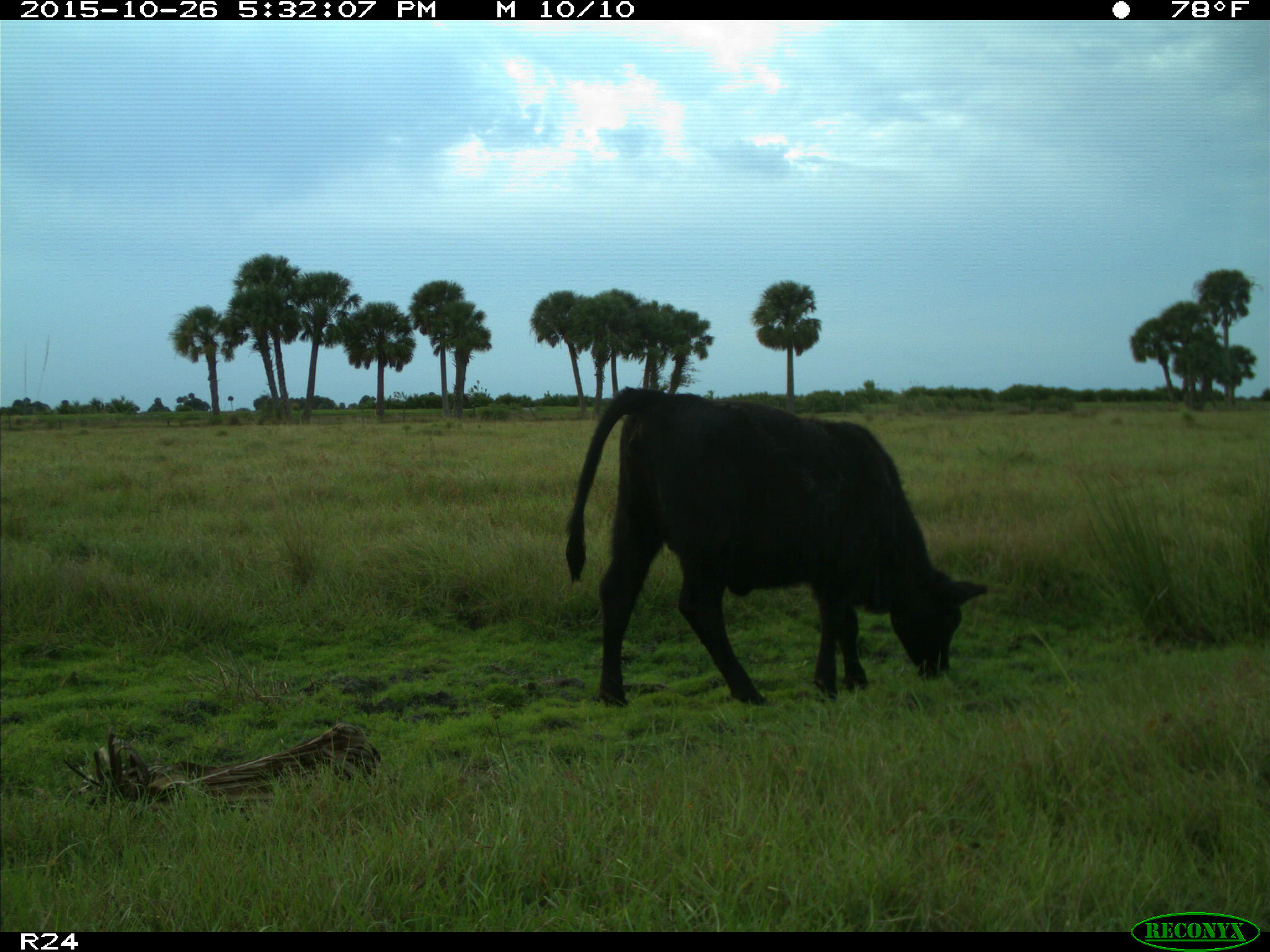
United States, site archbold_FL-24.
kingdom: Animalia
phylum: Chordata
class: Mammalia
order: Artiodactyla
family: Bovidae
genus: Bos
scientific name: Bos taurus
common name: domestic cow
Bos taurus (domestic cow).